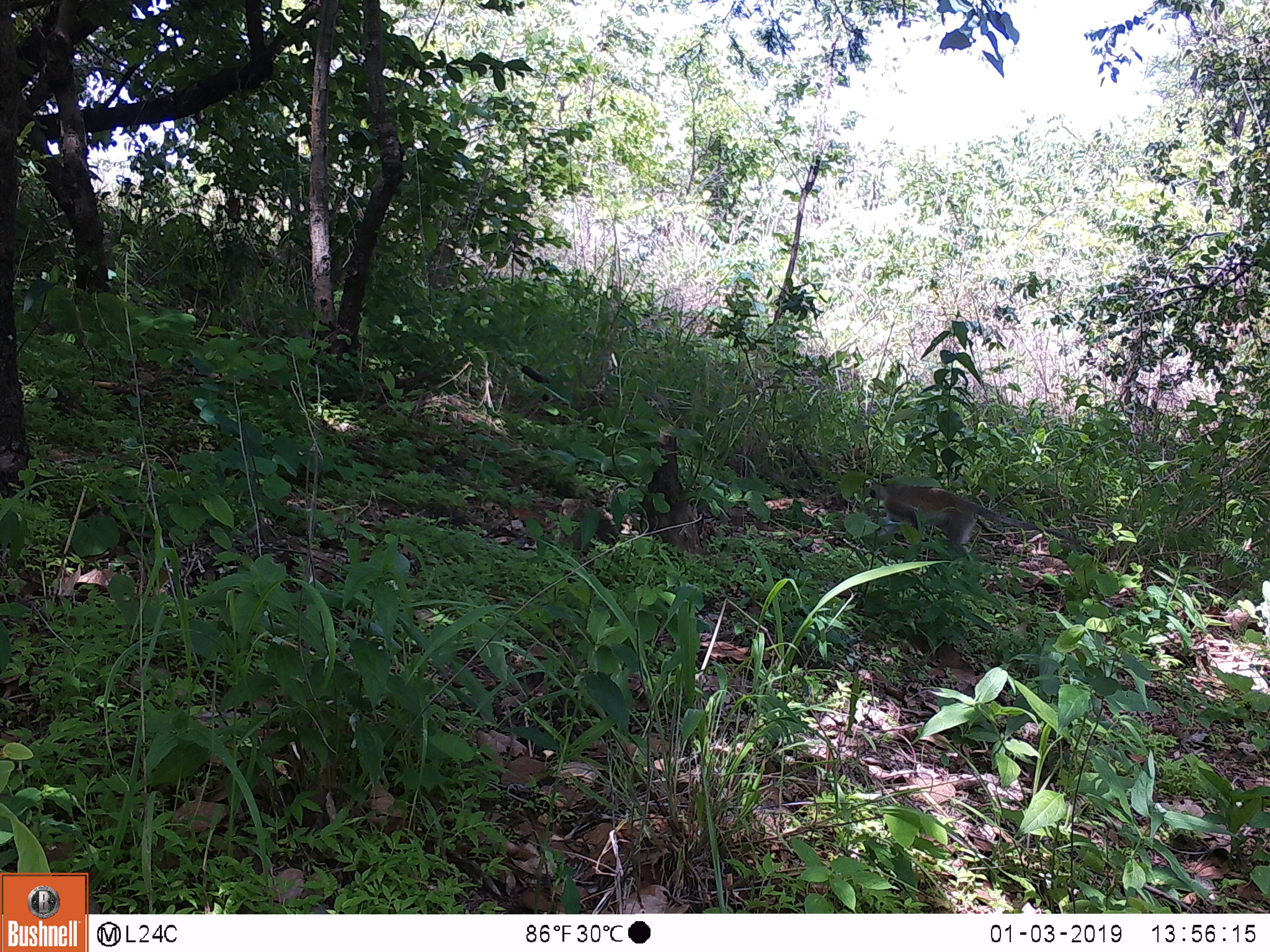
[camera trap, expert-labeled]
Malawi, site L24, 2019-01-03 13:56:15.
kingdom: Animalia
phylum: Chordata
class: Mammalia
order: Primates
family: Cercopithecidae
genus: Chlorocebus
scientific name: Chlorocebus pygerythrus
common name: vervet monkey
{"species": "vervet monkey (Chlorocebus pygerythrus)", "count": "1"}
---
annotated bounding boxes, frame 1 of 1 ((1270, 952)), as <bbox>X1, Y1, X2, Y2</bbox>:
vervet monkey: <bbox>858, 470, 1121, 591</bbox>